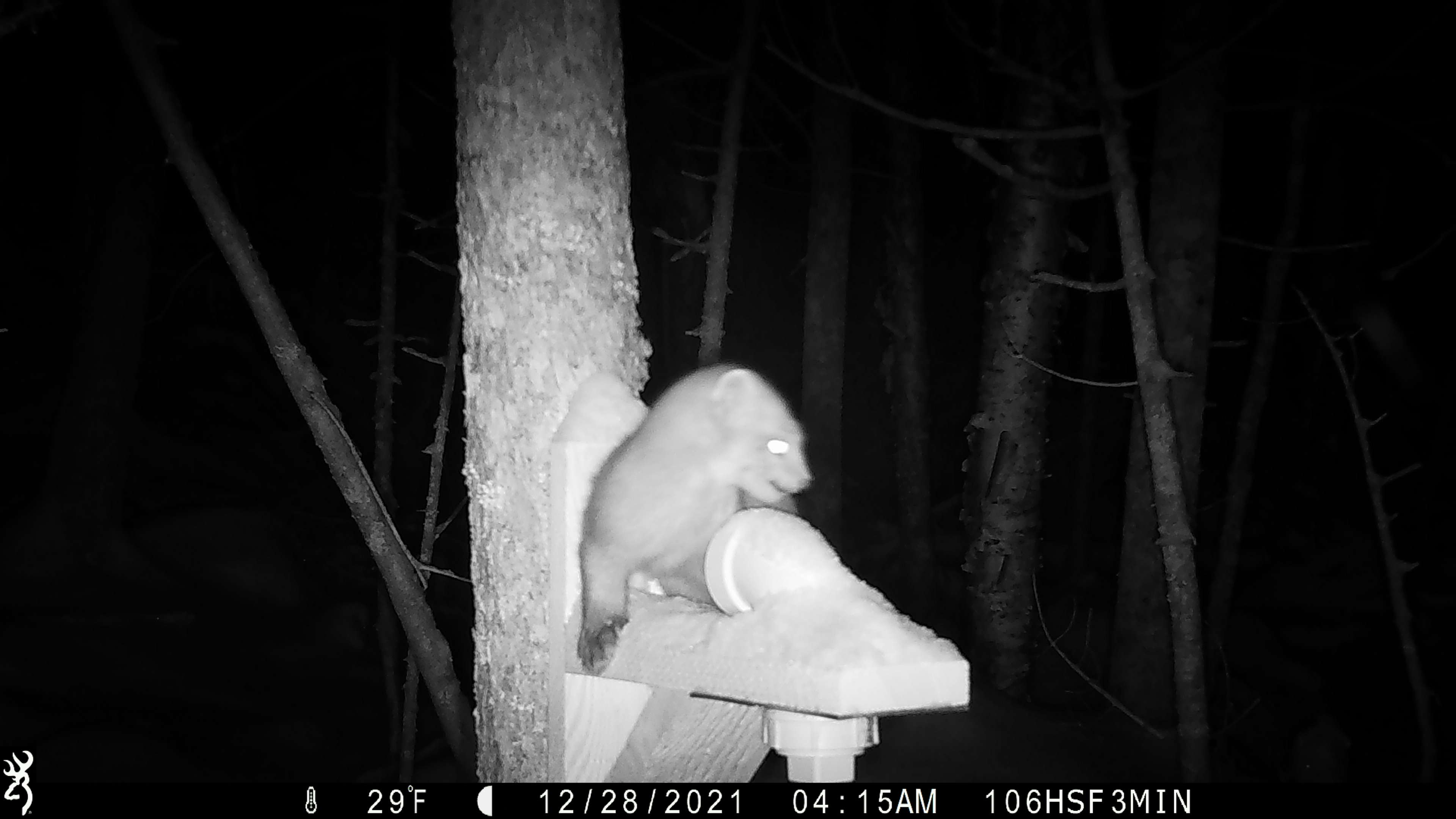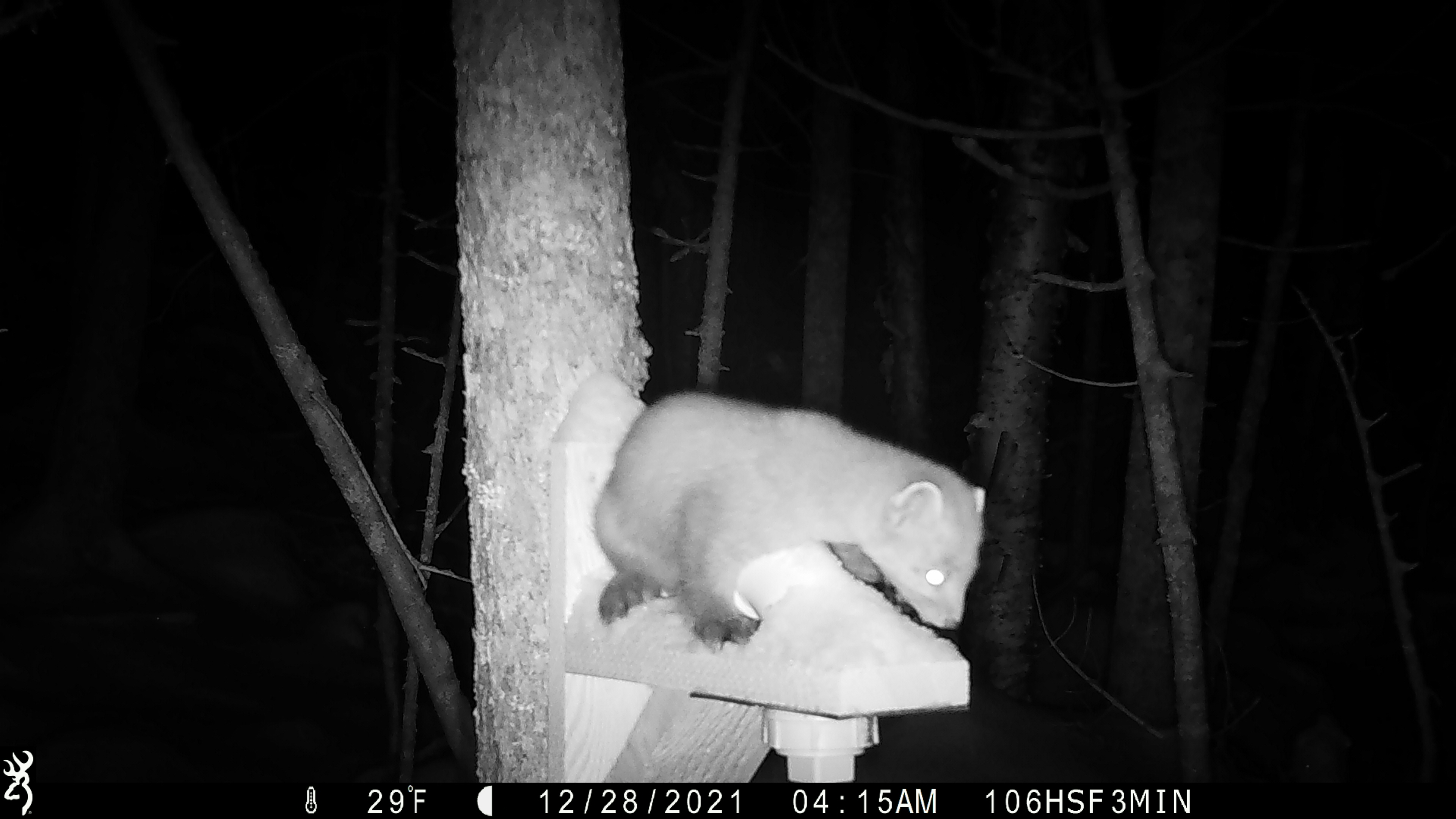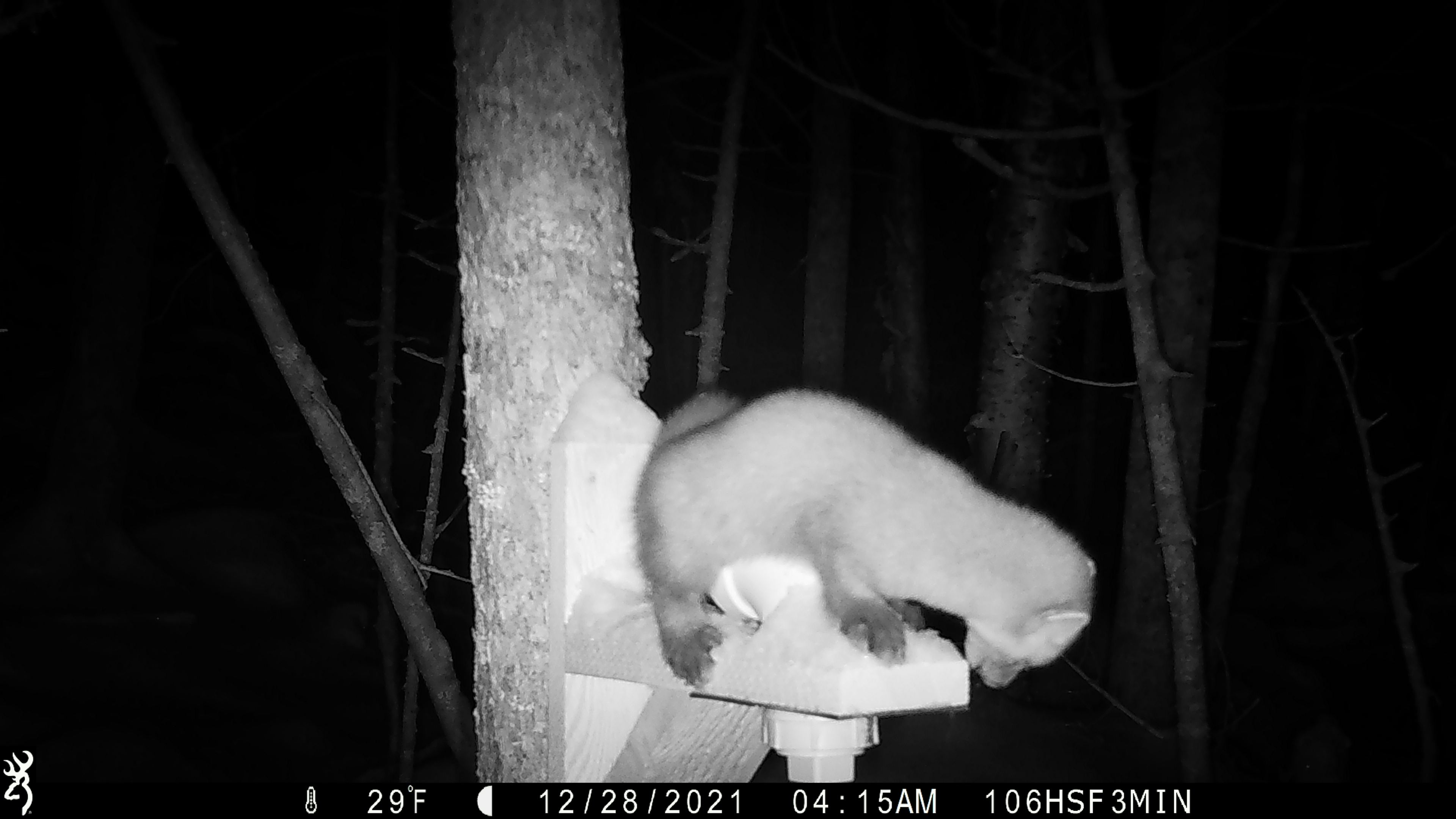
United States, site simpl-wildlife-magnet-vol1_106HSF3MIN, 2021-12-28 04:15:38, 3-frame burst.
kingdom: Animalia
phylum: Chordata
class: Mammalia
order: Carnivora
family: Mustelidae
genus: Martes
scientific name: Martes americana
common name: american marten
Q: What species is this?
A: American marten (Martes americana).